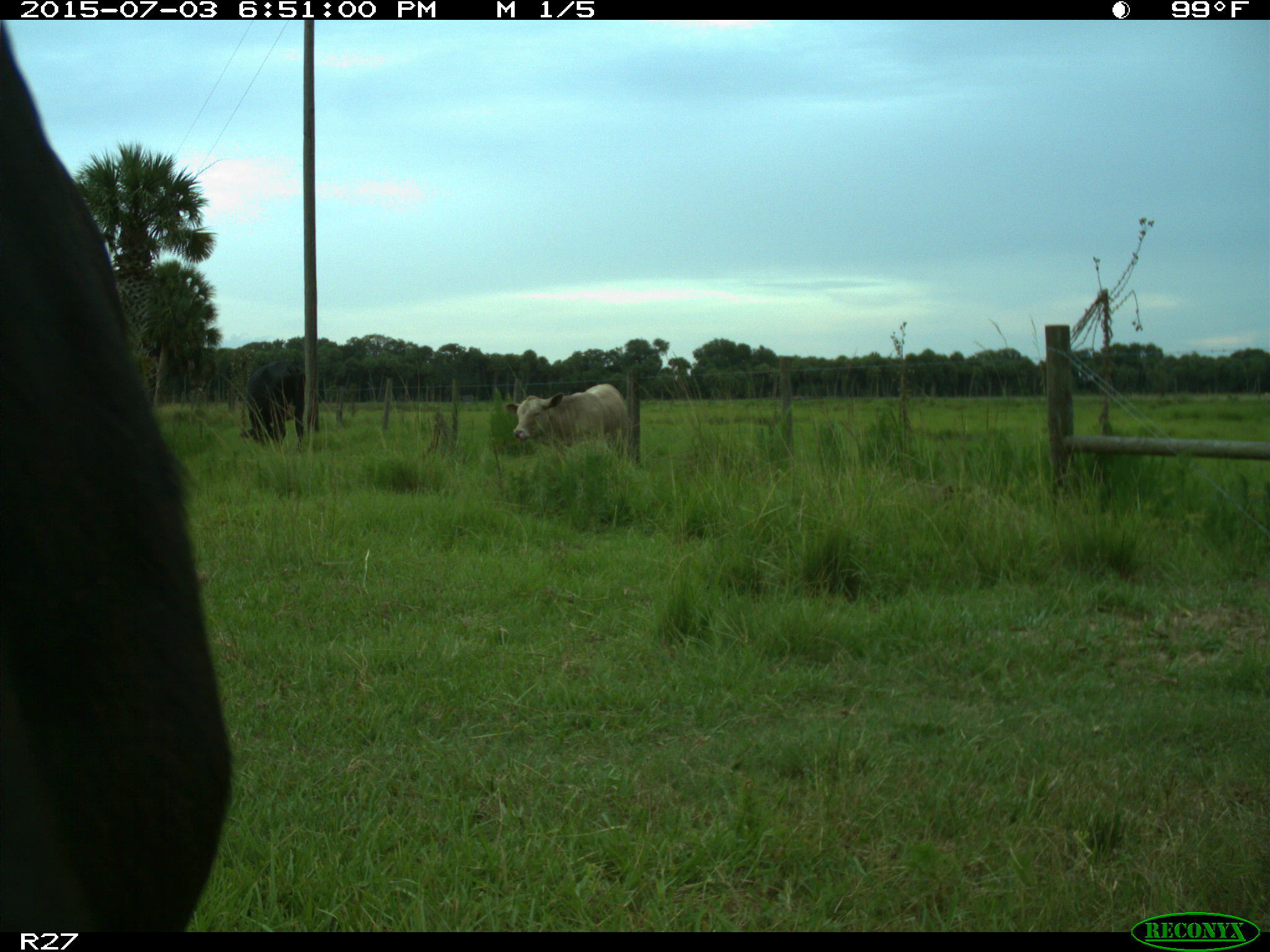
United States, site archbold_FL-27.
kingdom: Animalia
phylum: Chordata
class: Mammalia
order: Artiodactyla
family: Bovidae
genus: Bos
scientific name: Bos taurus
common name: domestic cow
Bos taurus (domestic cow).